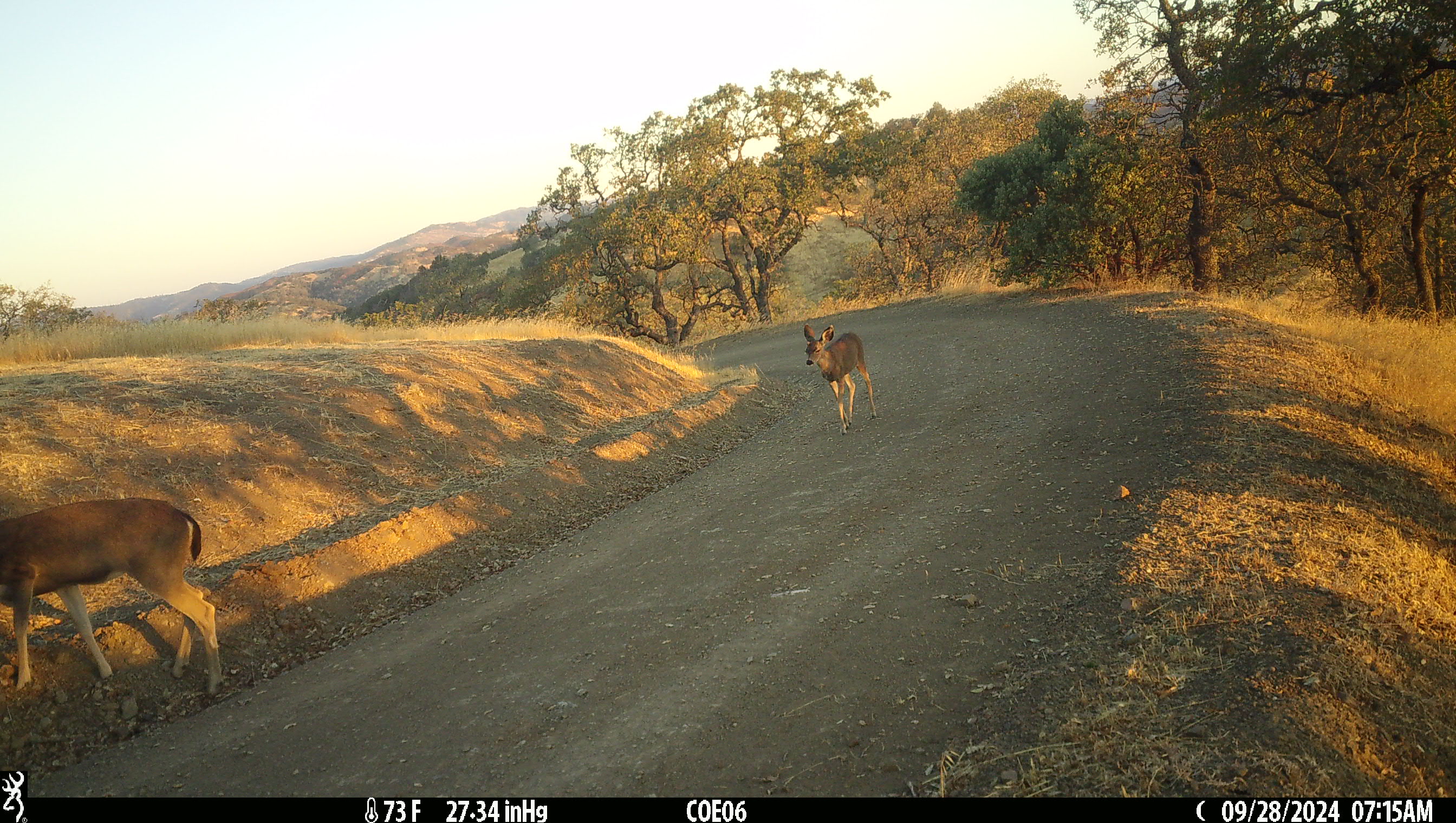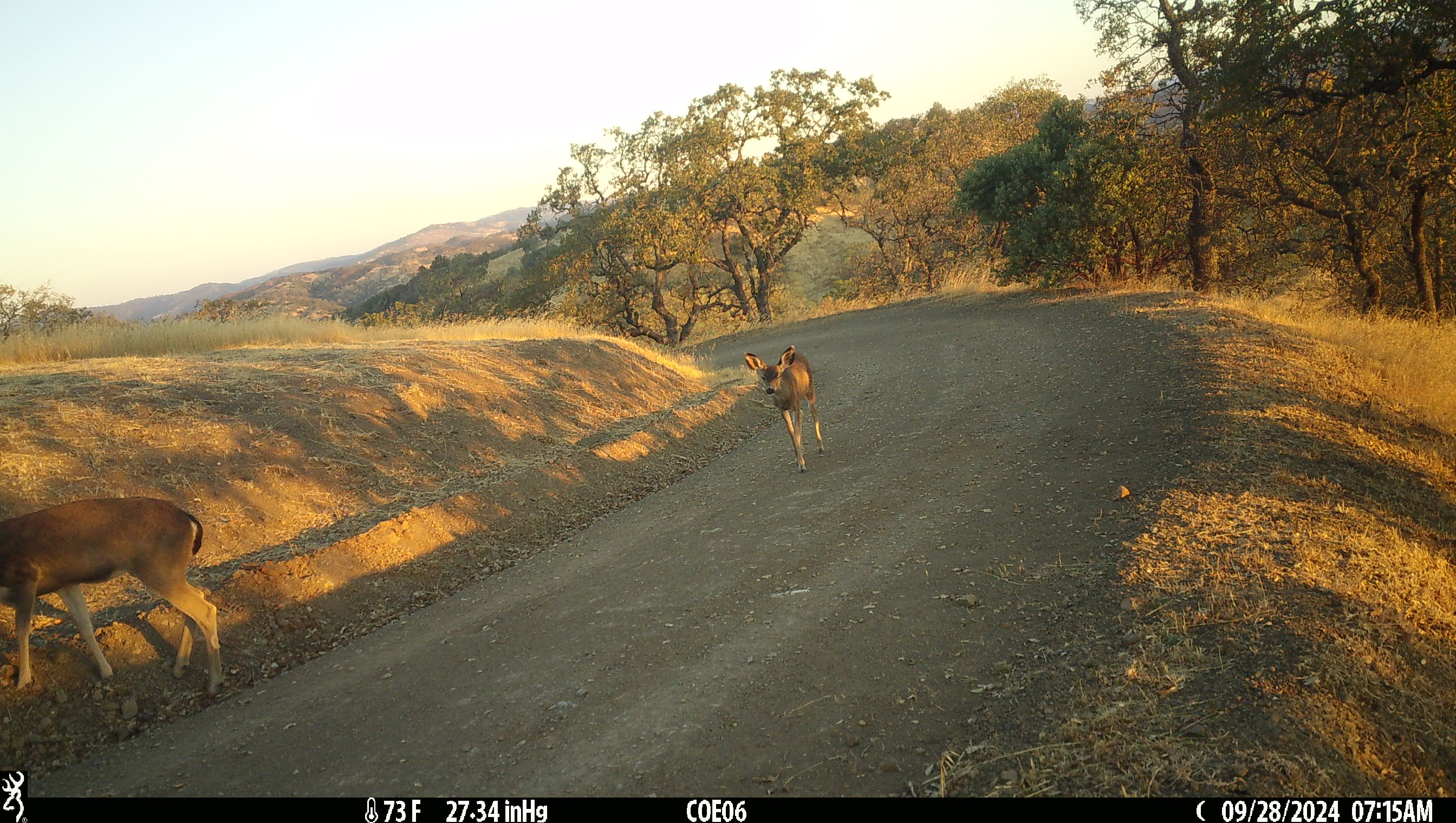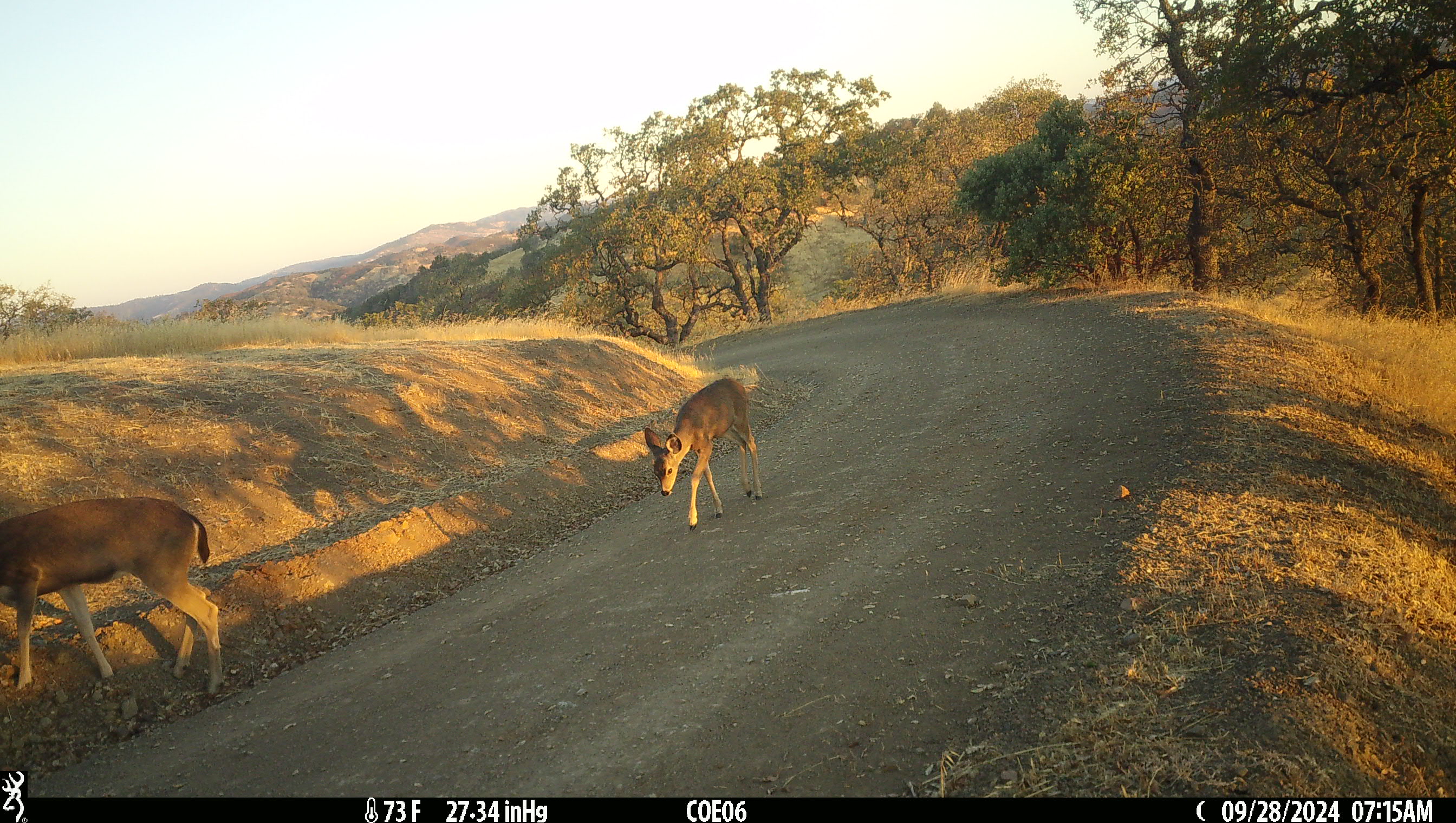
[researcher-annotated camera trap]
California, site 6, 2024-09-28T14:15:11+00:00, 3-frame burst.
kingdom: Animalia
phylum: Chordata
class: Mammalia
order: Artiodactyla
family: Cervidae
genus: Odocoileus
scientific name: Odocoileus hemionus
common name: mule deer